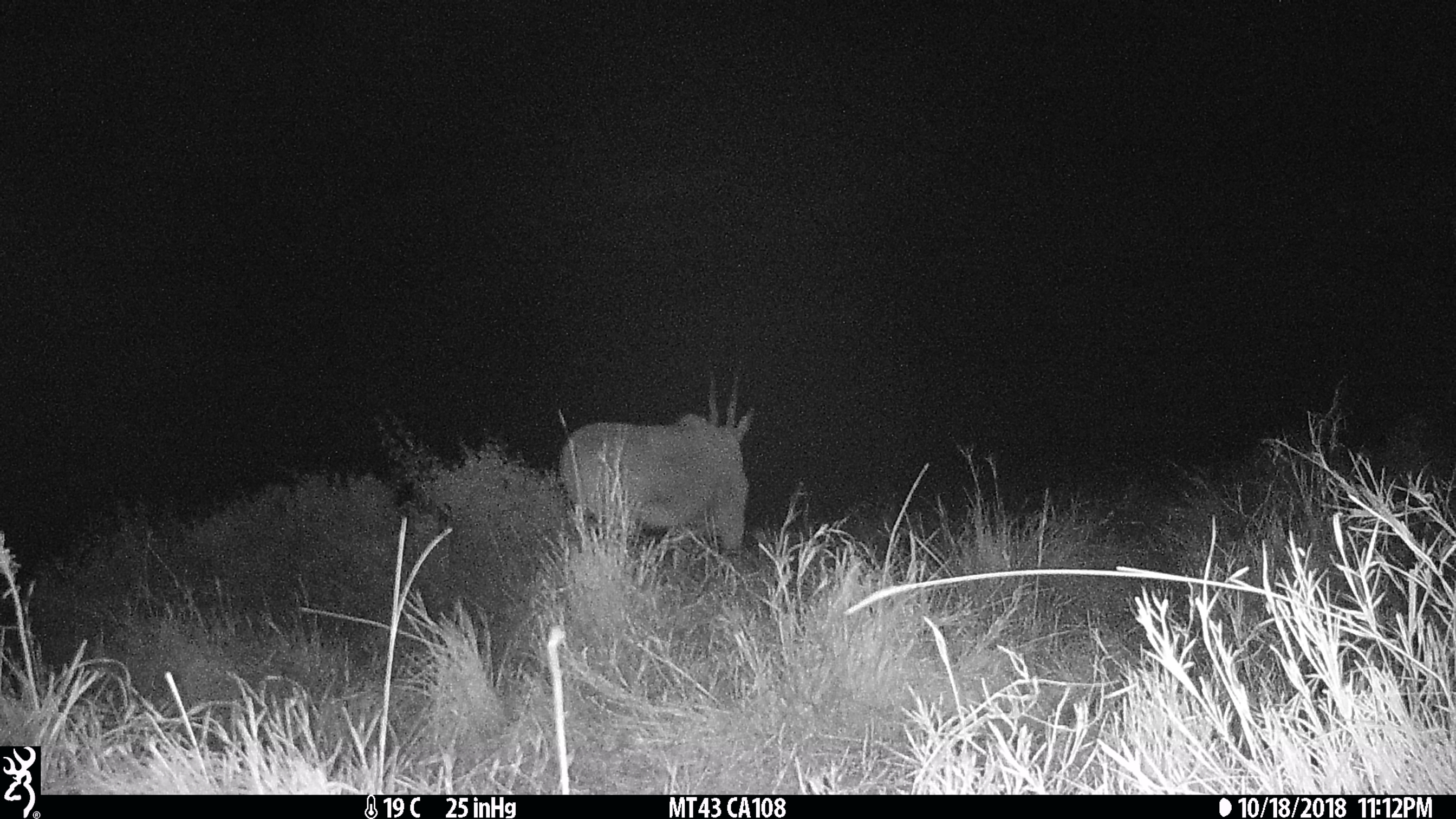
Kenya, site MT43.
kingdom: Animalia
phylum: Chordata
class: Mammalia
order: Artiodactyla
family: Bovidae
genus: Tragelaphus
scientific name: Tragelaphus oryx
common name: eland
Eland (Tragelaphus oryx).